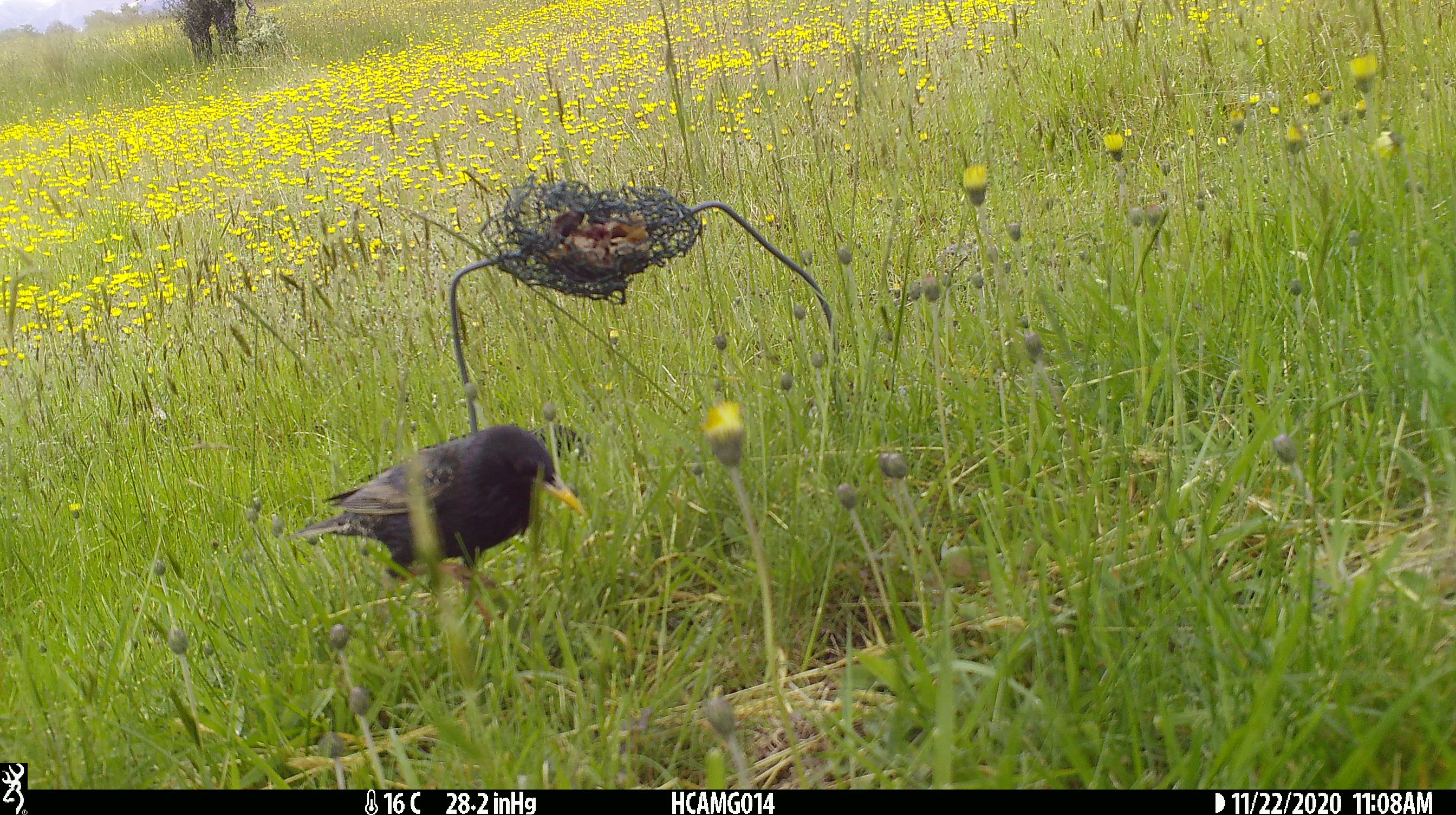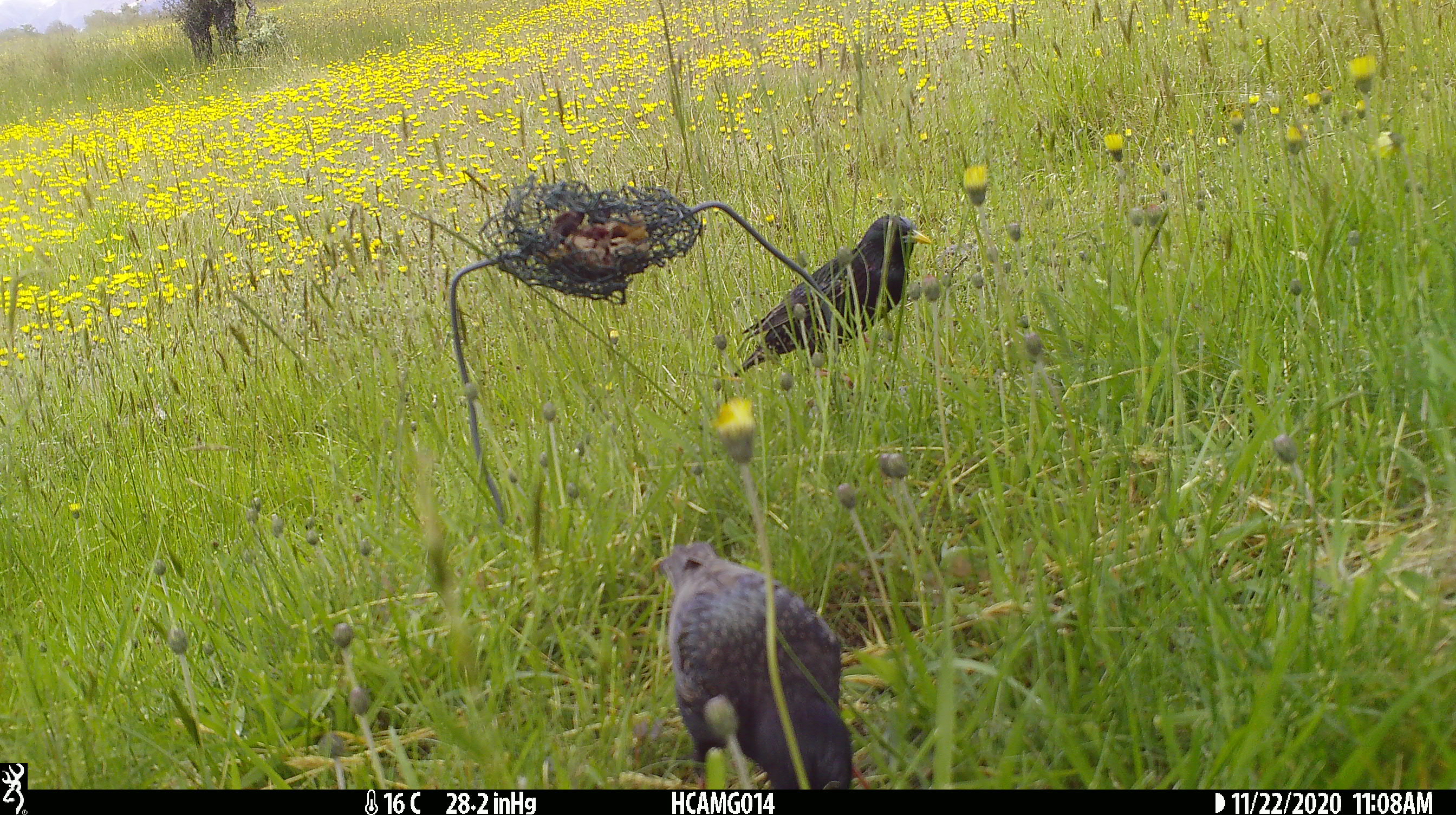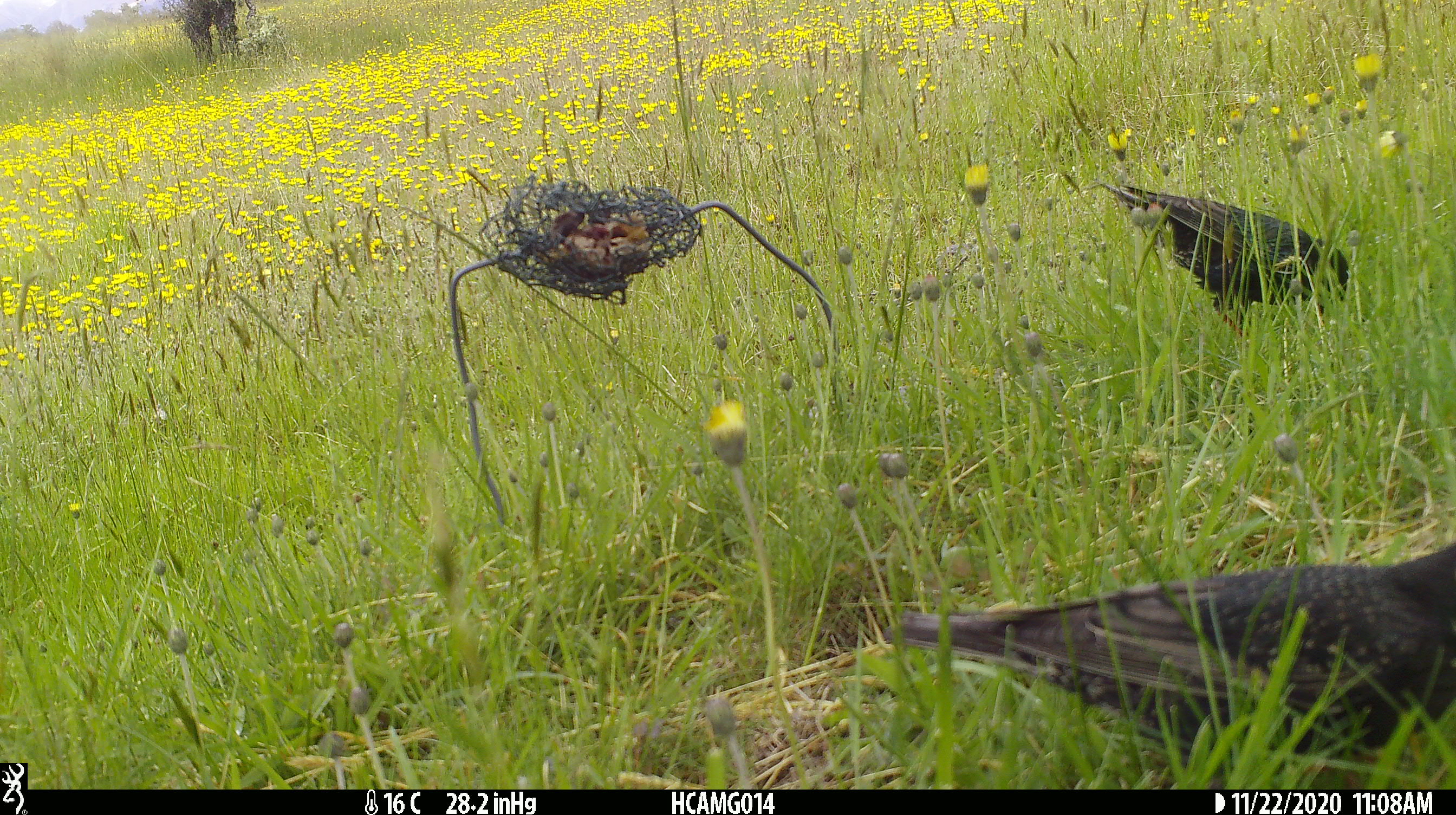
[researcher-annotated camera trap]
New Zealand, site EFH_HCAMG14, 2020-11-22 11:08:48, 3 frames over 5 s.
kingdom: Animalia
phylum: Chordata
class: Aves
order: Passeriformes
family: Sturnidae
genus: Sturnus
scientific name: Sturnus vulgaris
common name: european starling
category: starling